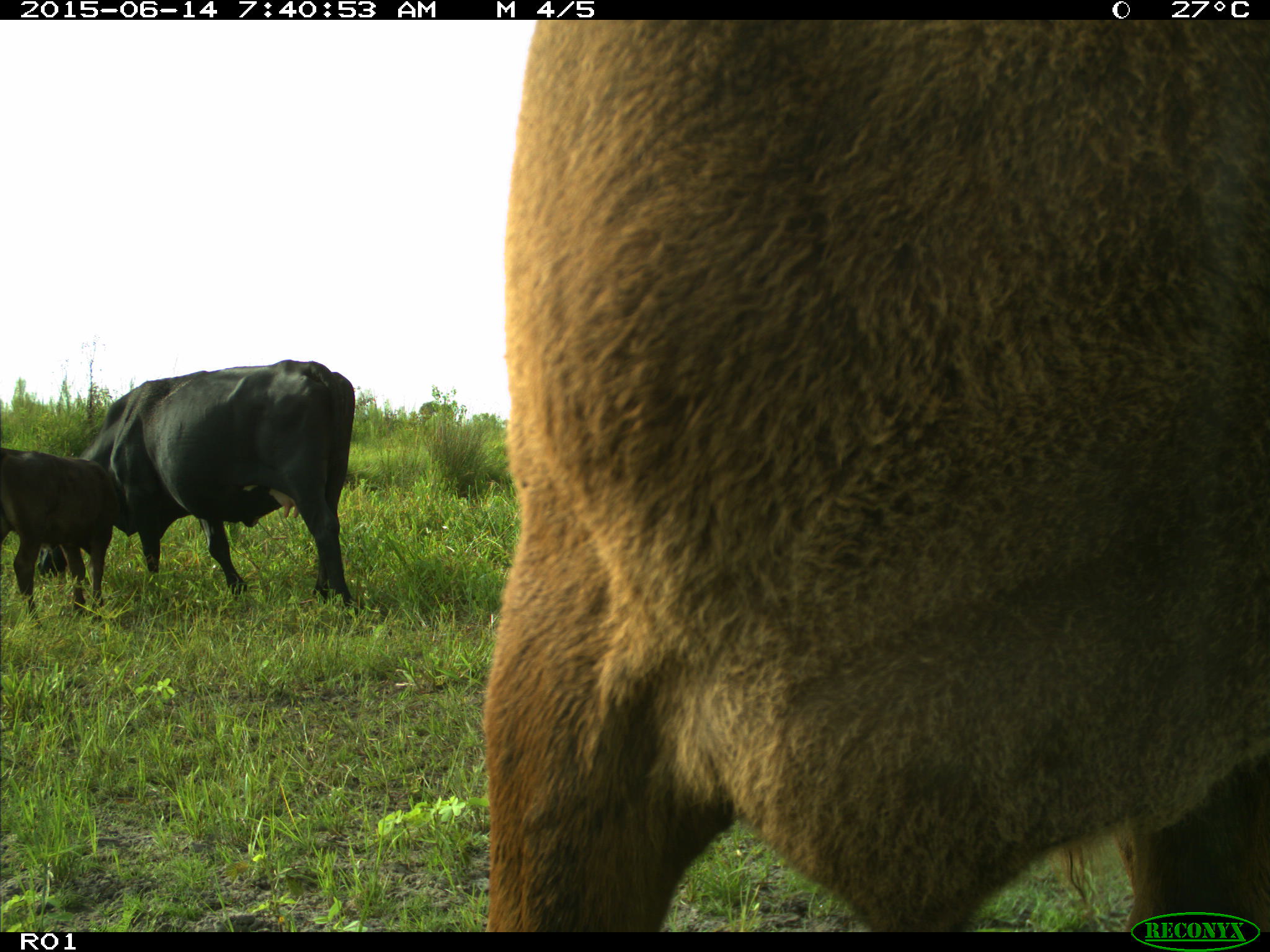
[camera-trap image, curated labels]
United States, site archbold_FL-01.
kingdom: Animalia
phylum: Chordata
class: Mammalia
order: Artiodactyla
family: Bovidae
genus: Bos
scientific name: Bos taurus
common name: domestic cow